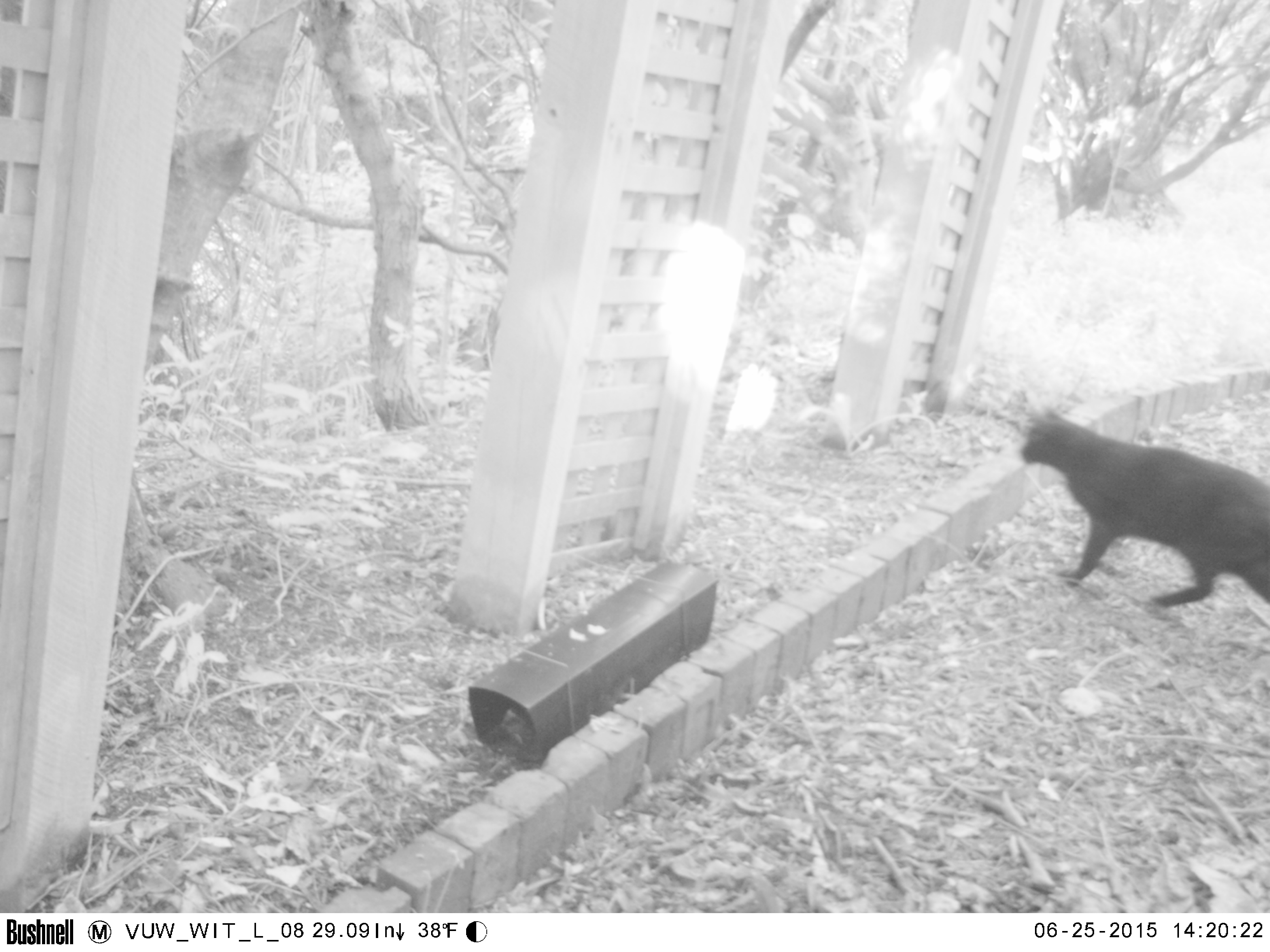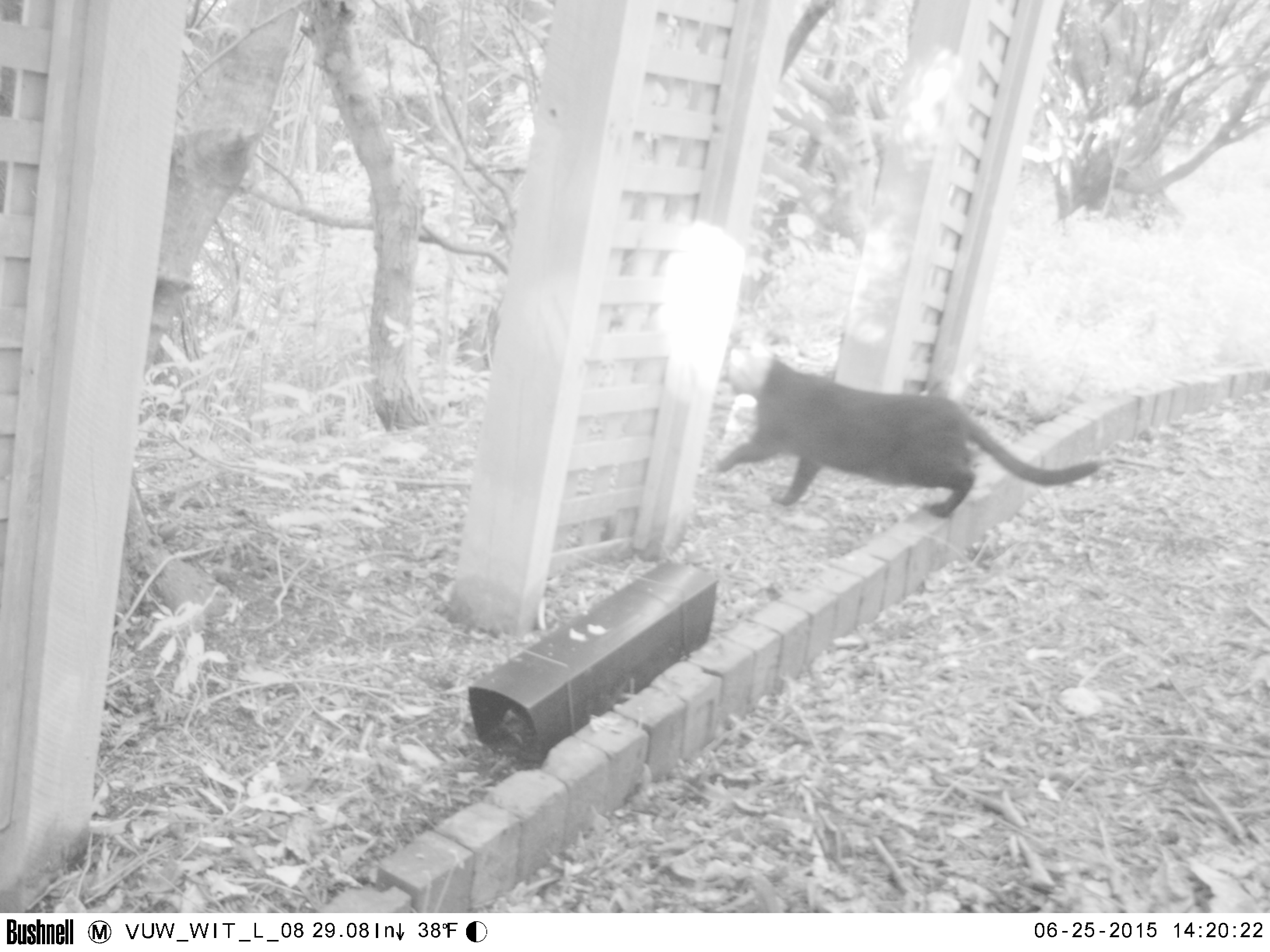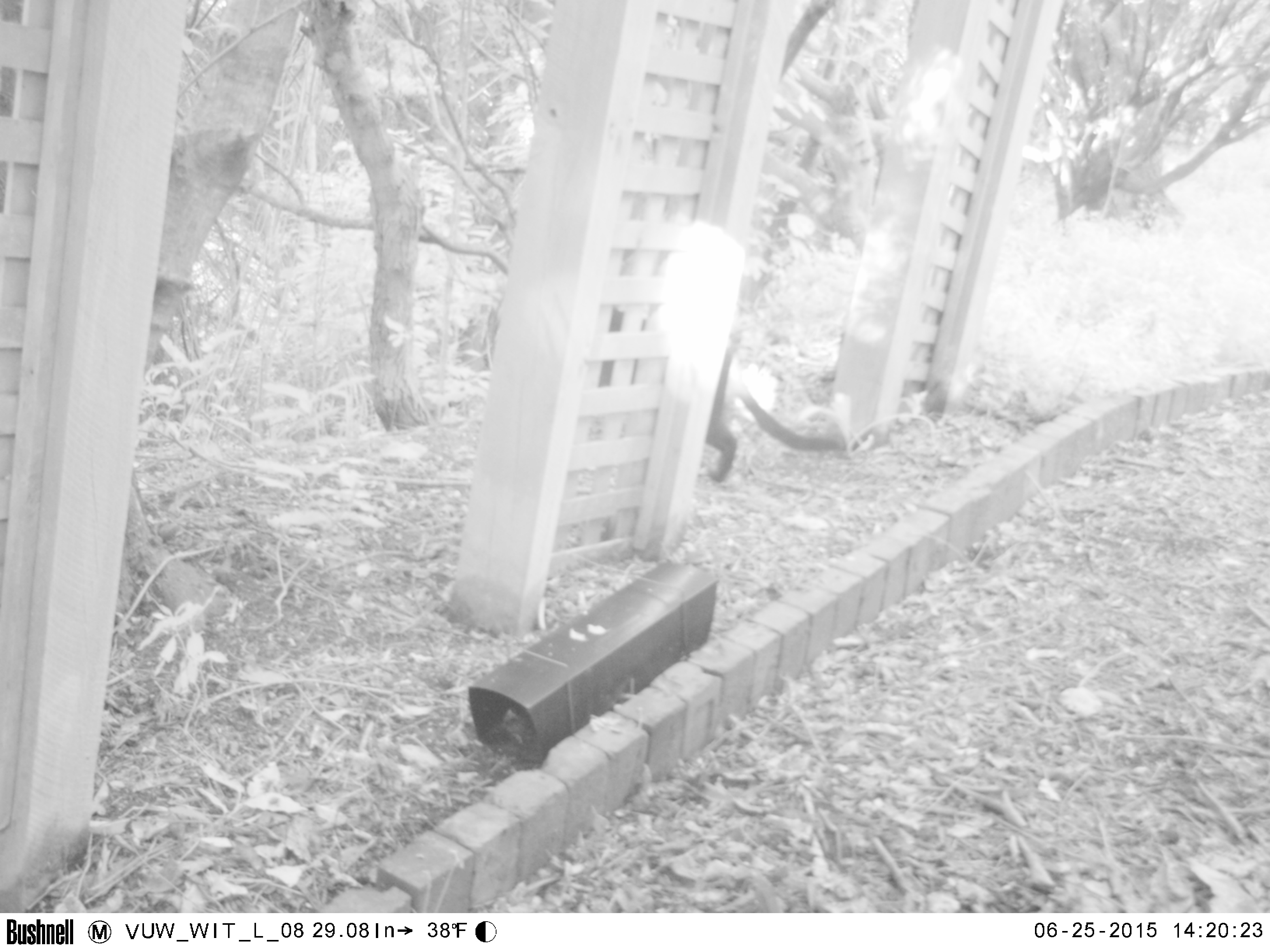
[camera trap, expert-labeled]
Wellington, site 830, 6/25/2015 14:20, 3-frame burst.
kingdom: Animalia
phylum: Chordata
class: Mammalia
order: Carnivora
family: Felidae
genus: Felis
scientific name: Felis catus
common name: cat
Cat (Felis catus).